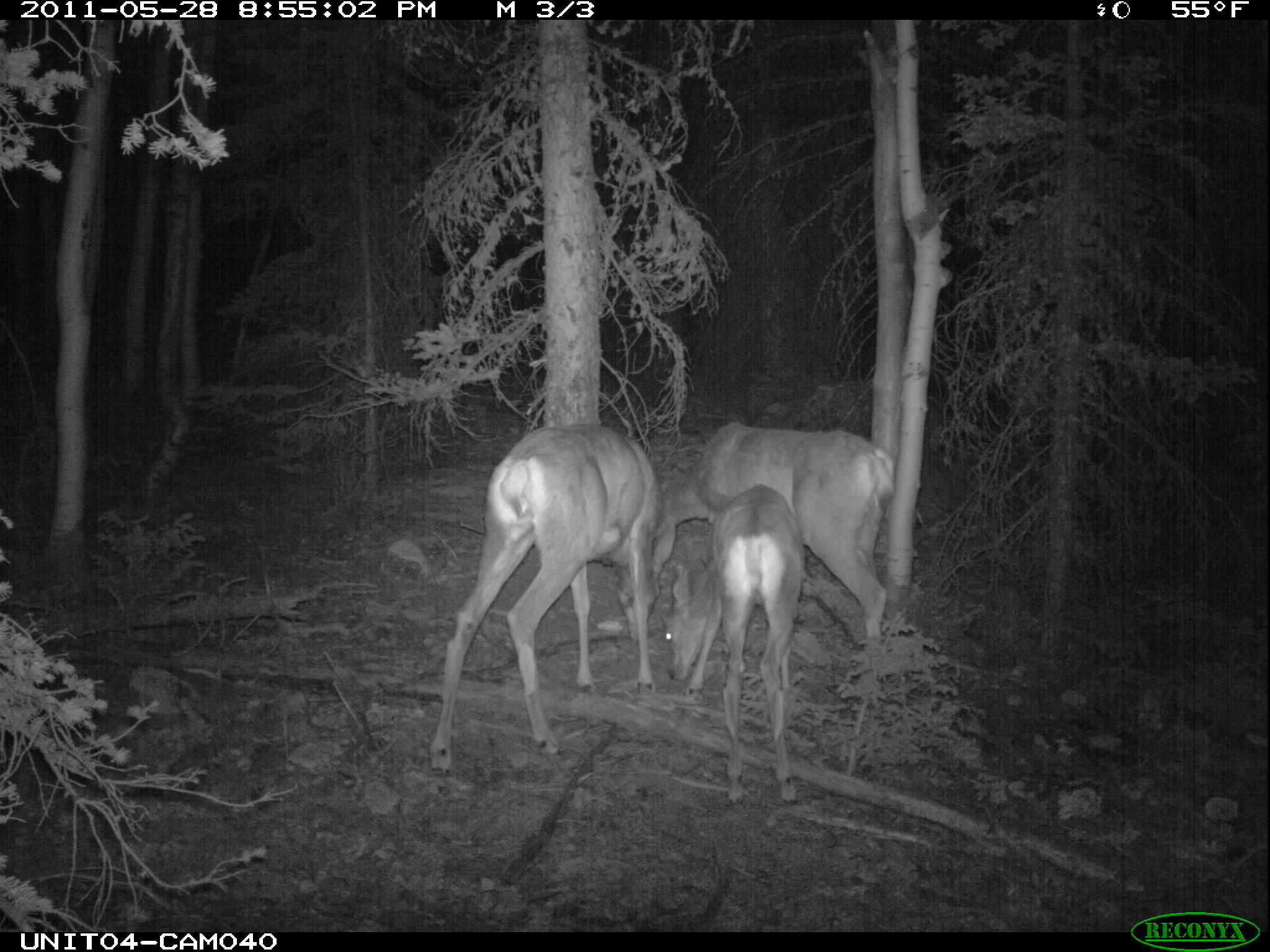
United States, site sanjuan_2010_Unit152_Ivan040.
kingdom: Animalia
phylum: Chordata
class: Mammalia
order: Artiodactyla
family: Cervidae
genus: Odocoileus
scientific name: Odocoileus hemionus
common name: mule deer